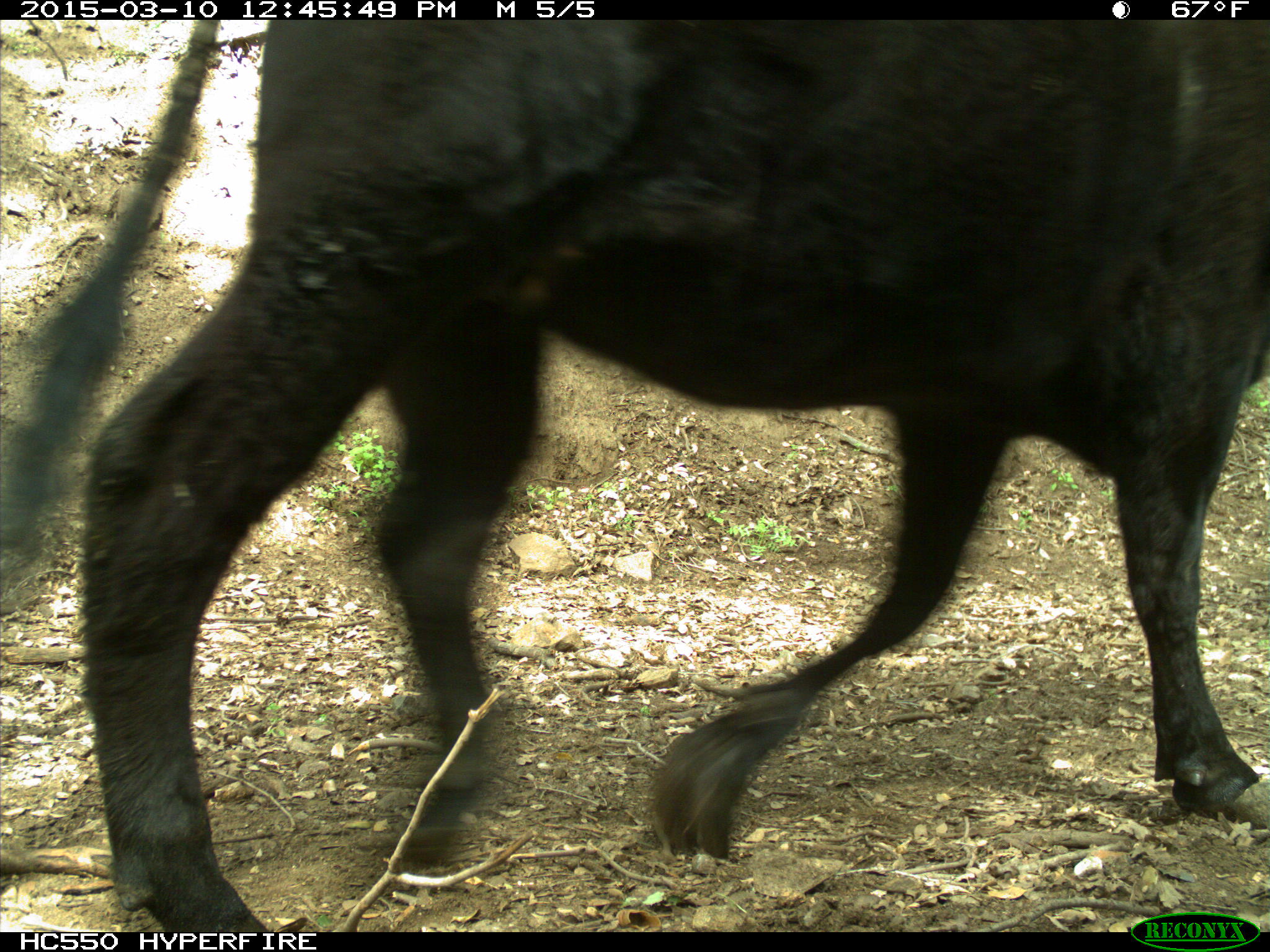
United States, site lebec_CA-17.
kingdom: Animalia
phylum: Chordata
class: Mammalia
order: Artiodactyla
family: Bovidae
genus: Bos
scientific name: Bos taurus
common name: domestic cow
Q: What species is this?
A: Bos taurus (domestic cow).